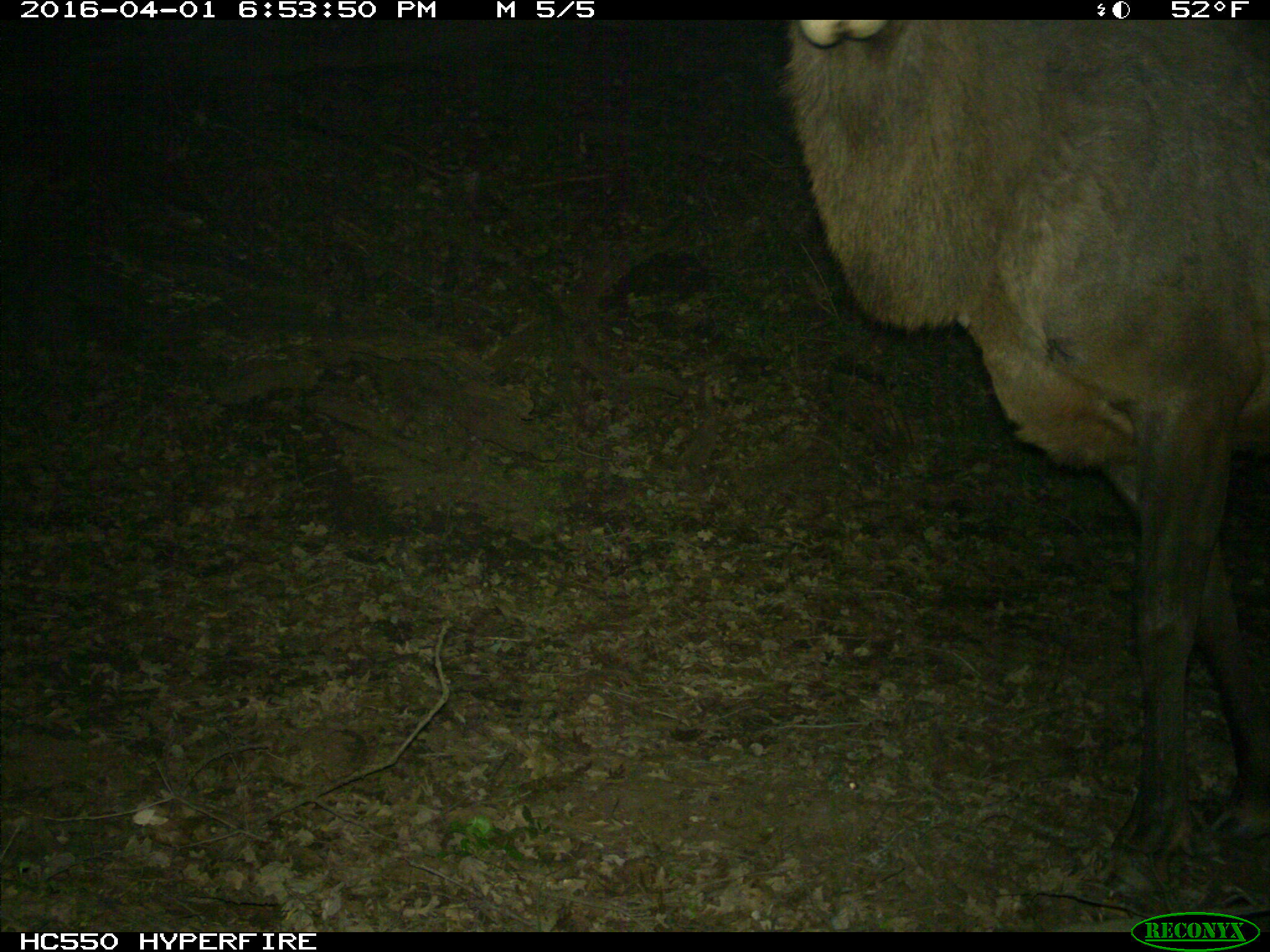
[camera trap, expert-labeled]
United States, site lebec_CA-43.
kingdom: Animalia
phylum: Chordata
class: Mammalia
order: Artiodactyla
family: Cervidae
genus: Cervus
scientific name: Cervus canadensis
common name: elk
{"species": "Cervus canadensis (elk)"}